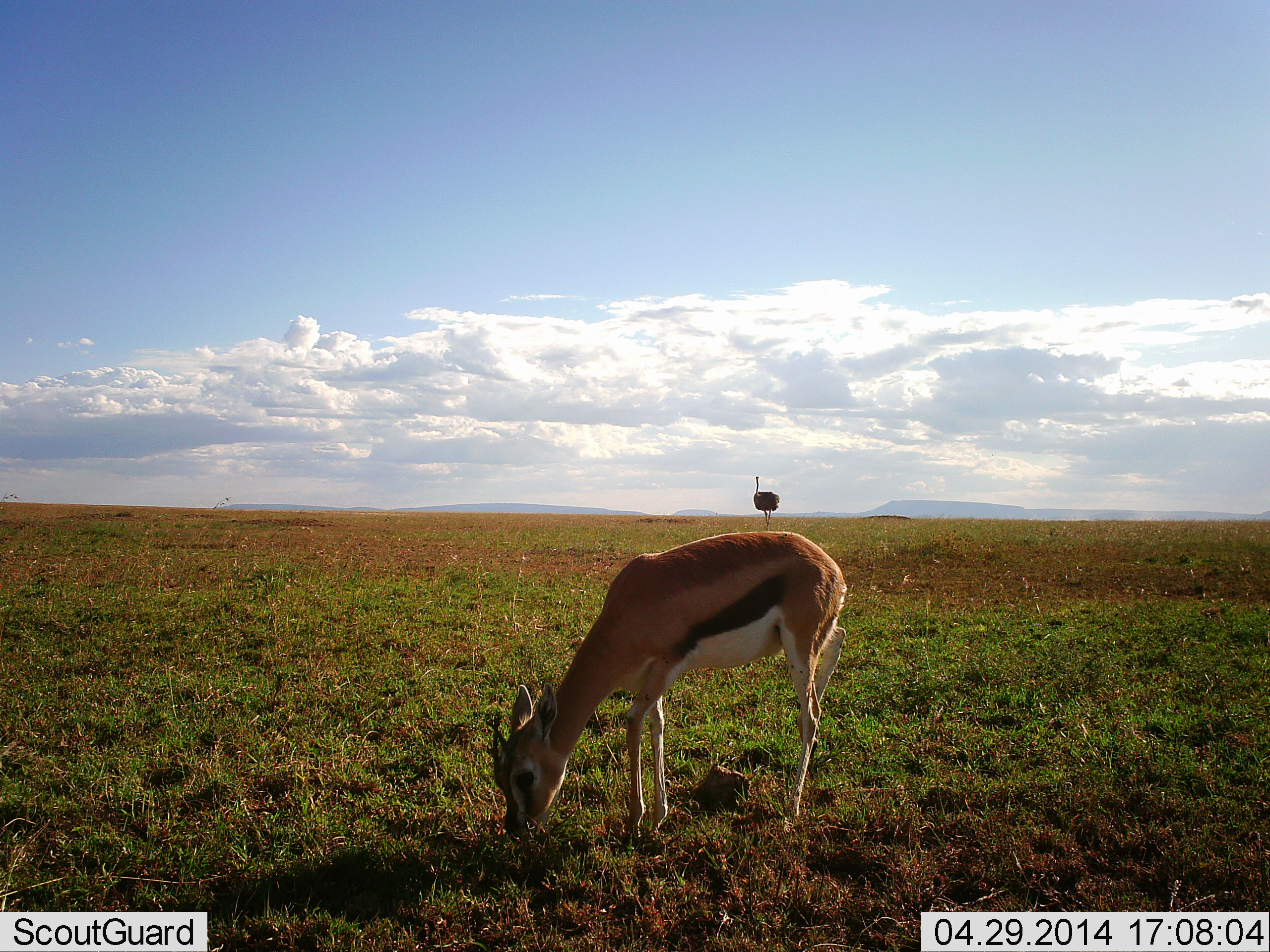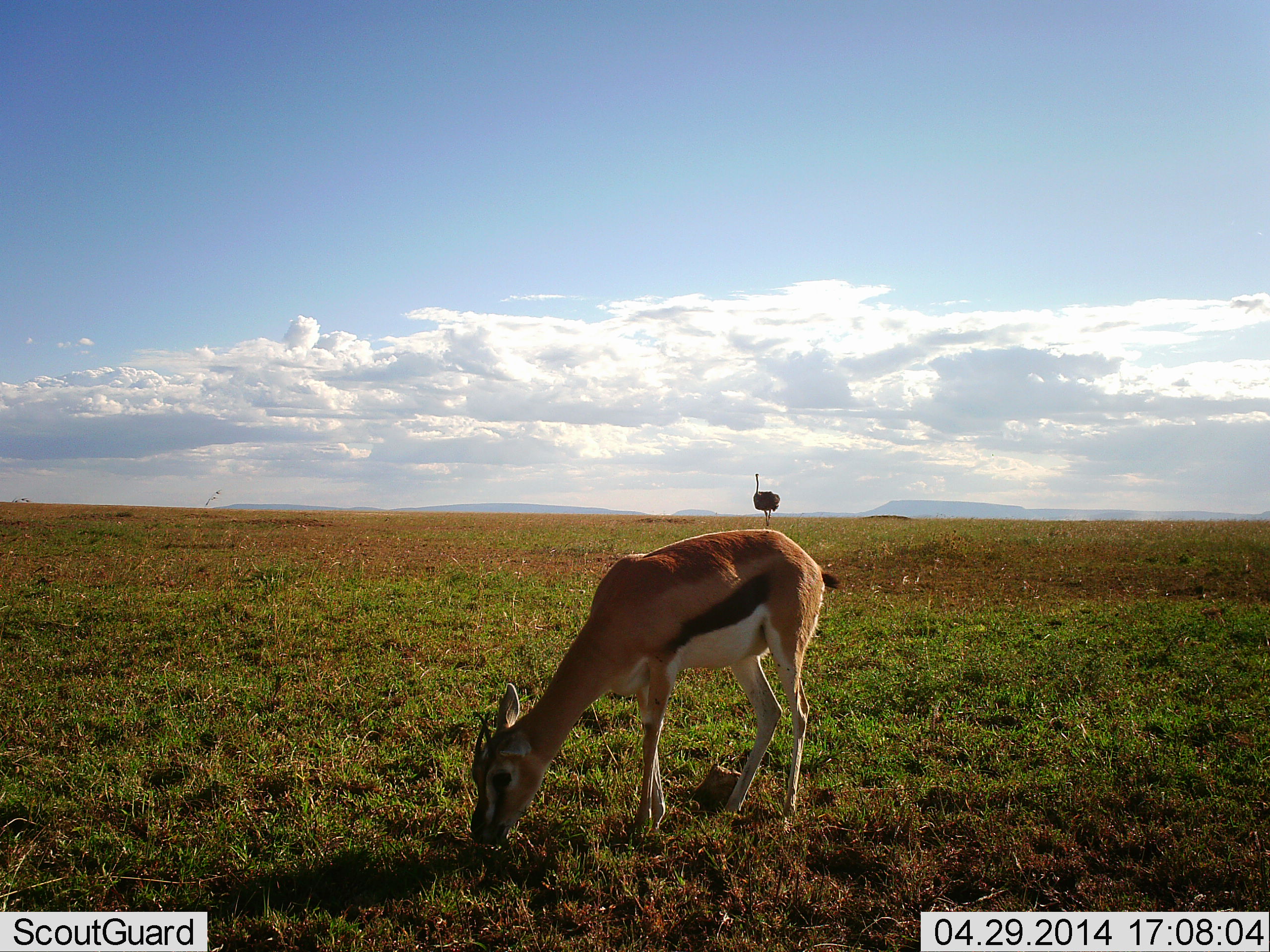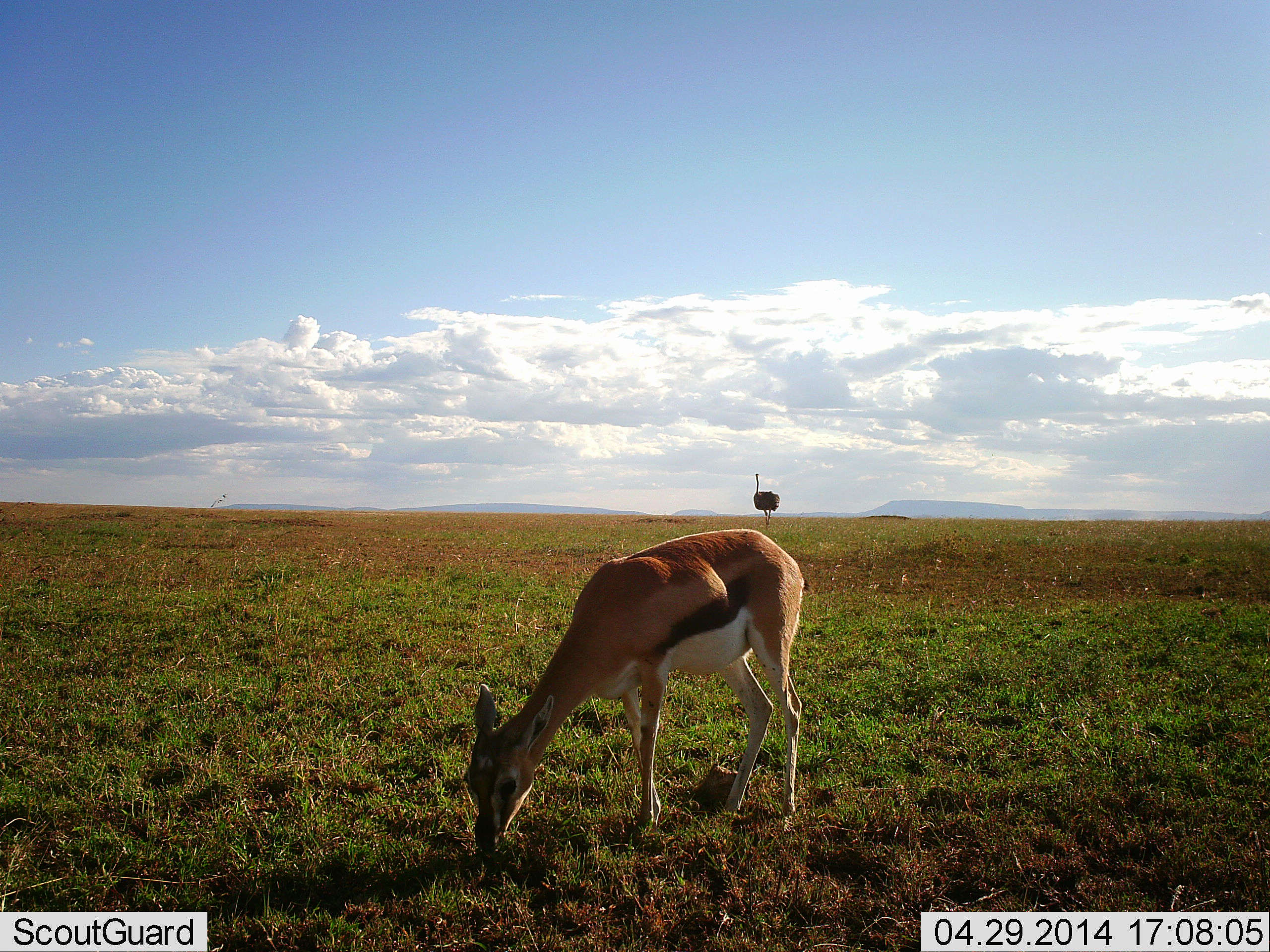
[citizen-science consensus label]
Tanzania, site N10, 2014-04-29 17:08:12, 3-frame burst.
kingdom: Animalia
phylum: Chordata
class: Mammalia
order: Artiodactyla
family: Bovidae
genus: Eudorcas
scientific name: Eudorcas thomsonii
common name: thomson's gazelle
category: gazellethomsons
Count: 1.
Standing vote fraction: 8%.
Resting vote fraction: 0%.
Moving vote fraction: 8%.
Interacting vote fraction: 0%.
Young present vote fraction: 0%.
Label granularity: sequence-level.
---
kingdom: Animalia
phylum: Chordata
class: Aves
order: Struthioniformes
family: Struthionidae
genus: Struthio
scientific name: Struthio camelus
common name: ostrich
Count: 1.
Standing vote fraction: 90%.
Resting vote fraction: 0%.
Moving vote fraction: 10%.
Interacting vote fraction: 0%.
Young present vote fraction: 0%.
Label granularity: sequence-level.